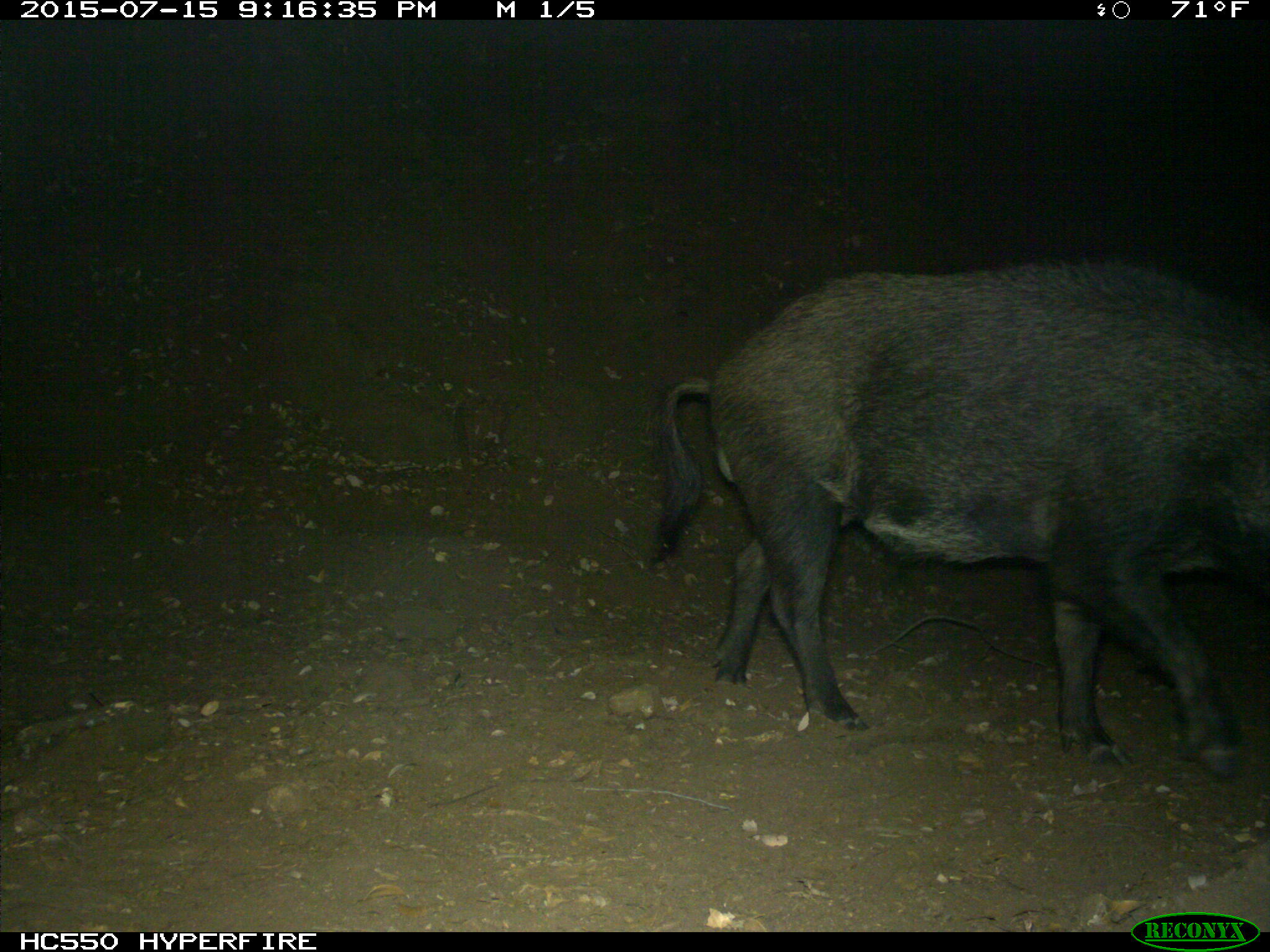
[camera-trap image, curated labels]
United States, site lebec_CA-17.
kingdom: Animalia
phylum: Chordata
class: Mammalia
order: Artiodactyla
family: Suidae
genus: Sus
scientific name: Sus scrofa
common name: wild boar